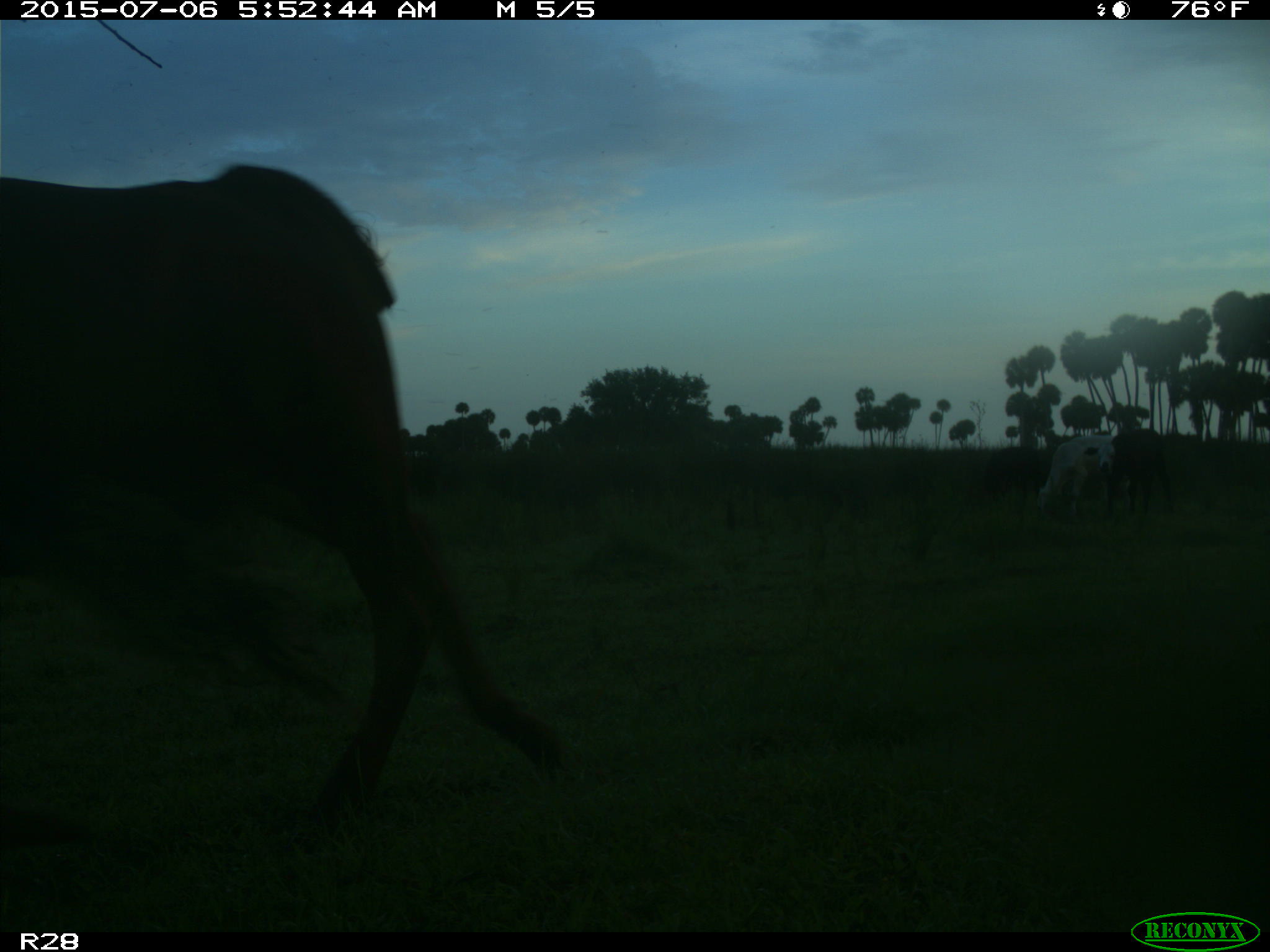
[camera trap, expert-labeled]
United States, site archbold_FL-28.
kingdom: Animalia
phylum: Chordata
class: Mammalia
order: Artiodactyla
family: Bovidae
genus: Bos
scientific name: Bos taurus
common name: domestic cow